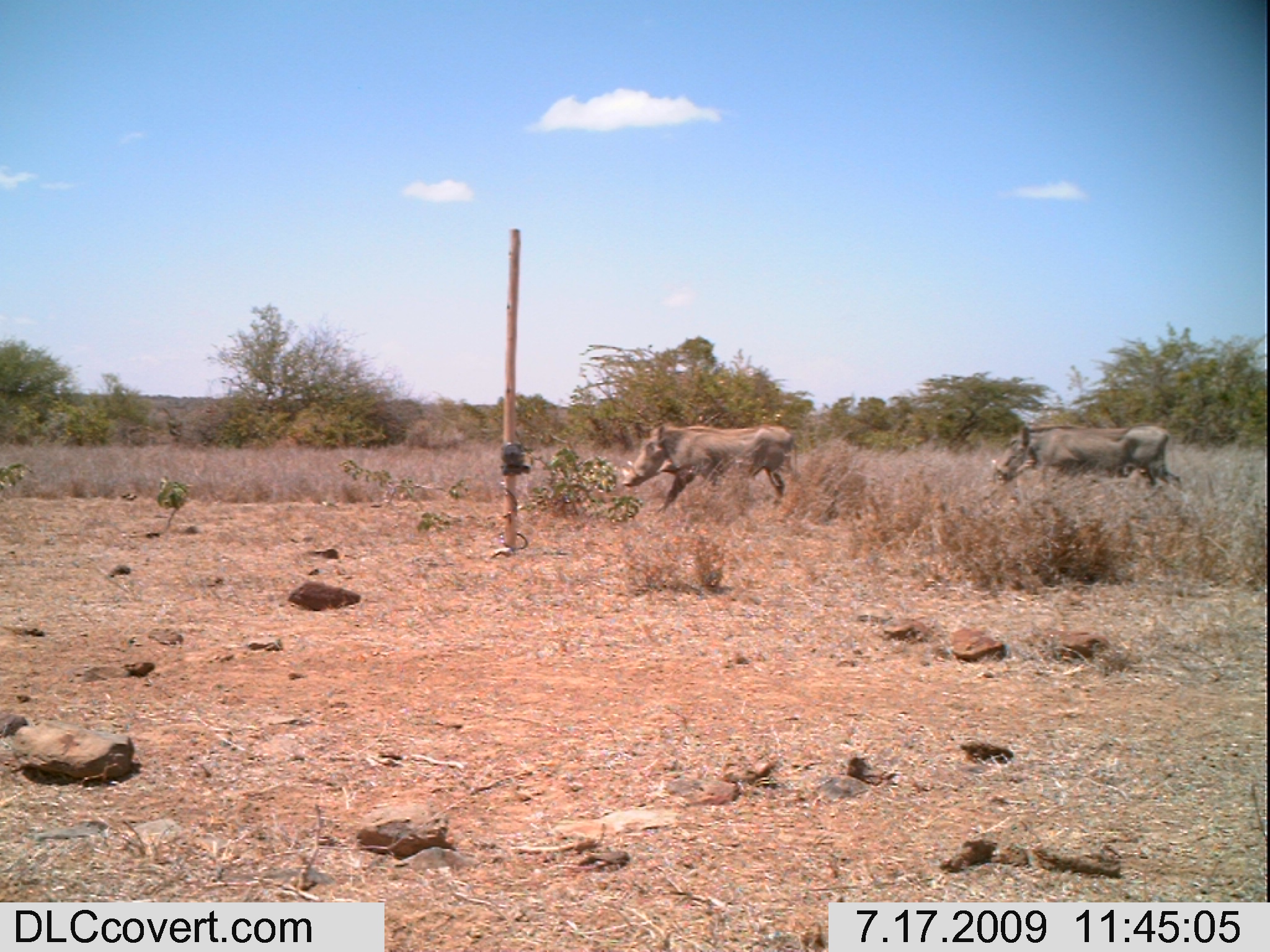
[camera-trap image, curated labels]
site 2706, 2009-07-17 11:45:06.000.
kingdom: Animalia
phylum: Chordata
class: Mammalia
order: Artiodactyla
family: Suidae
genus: Phacochoerus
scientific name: Phacochoerus africanus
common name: common warthog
Phacochoerus africanus (common warthog), count 2.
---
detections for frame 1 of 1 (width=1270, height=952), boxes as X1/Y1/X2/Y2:
phacochoerus africanus: 621/422/796/514; 990/424/1184/490